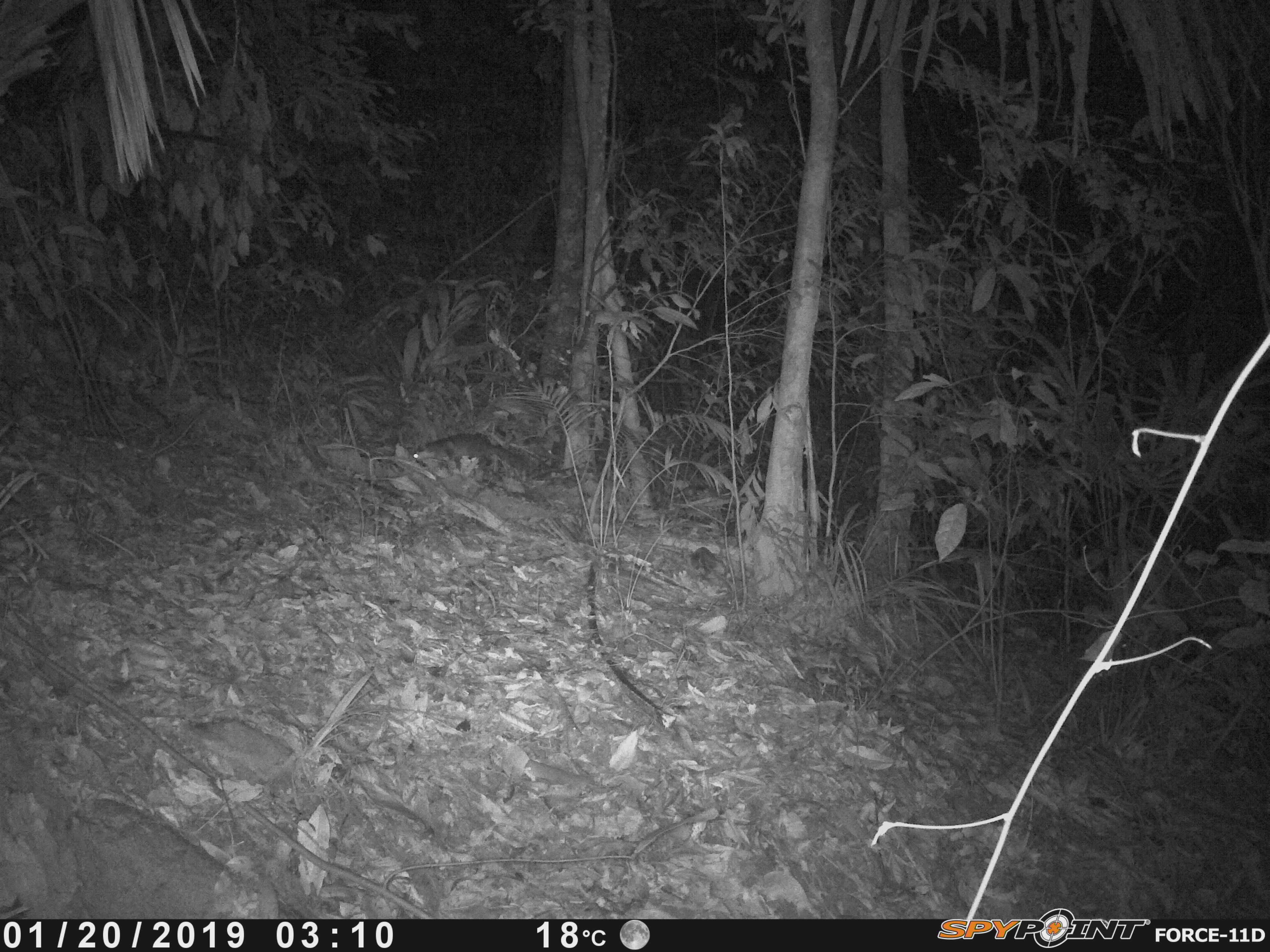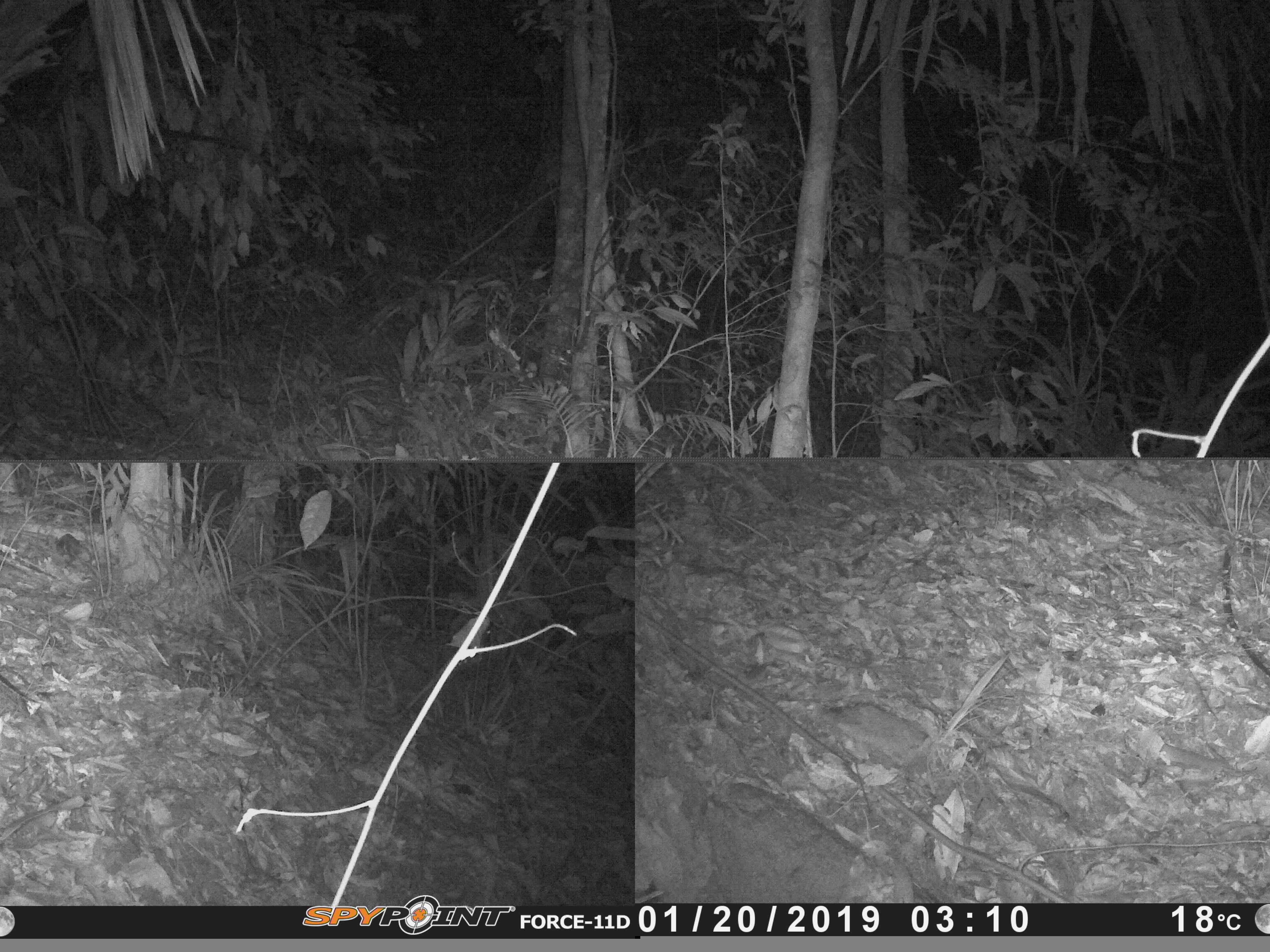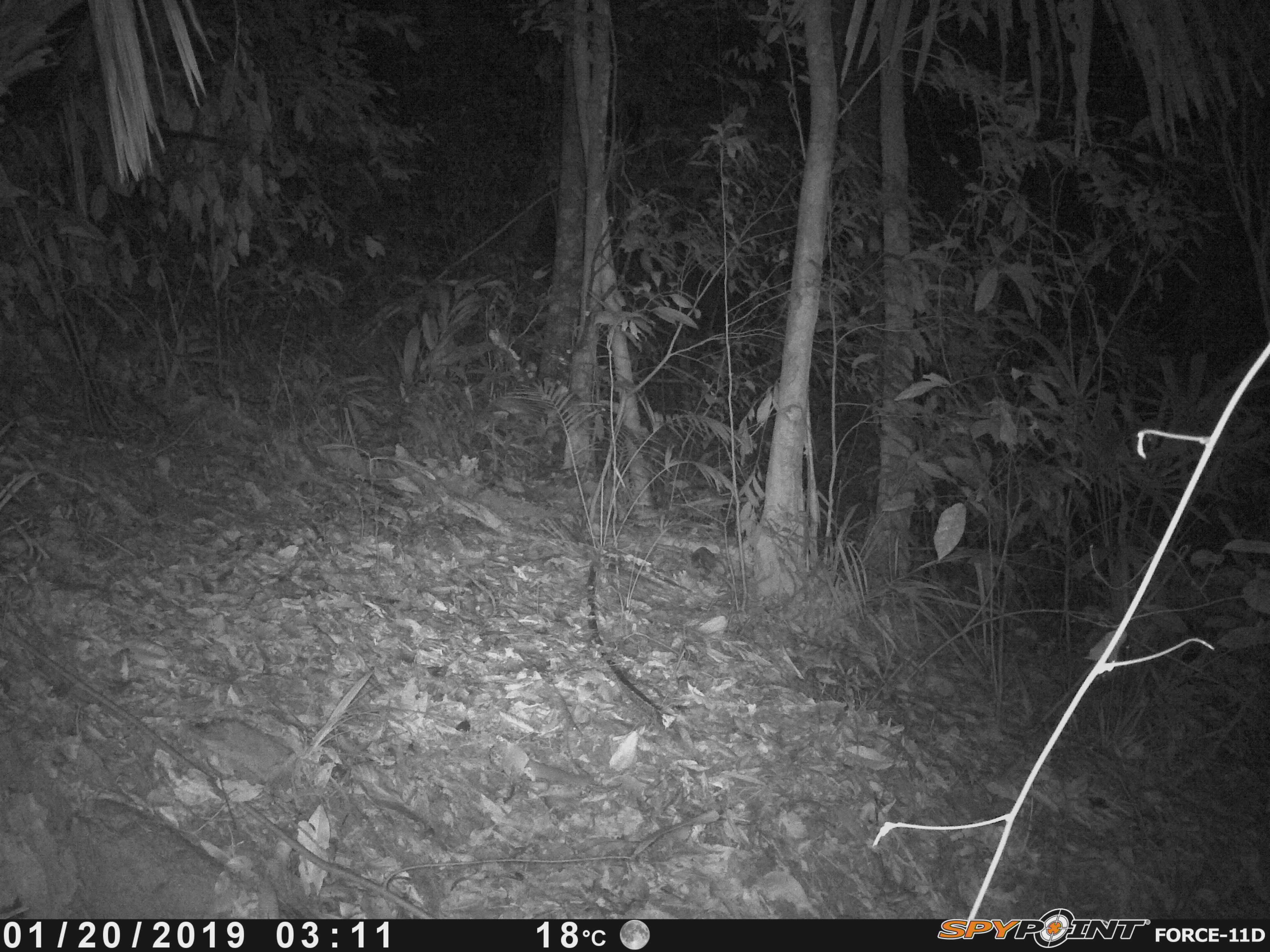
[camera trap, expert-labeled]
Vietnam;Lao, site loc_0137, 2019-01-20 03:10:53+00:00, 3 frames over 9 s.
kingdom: Animalia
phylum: Chordata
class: Mammalia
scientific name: Mammalia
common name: mammal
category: unidentified small mammal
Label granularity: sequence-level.